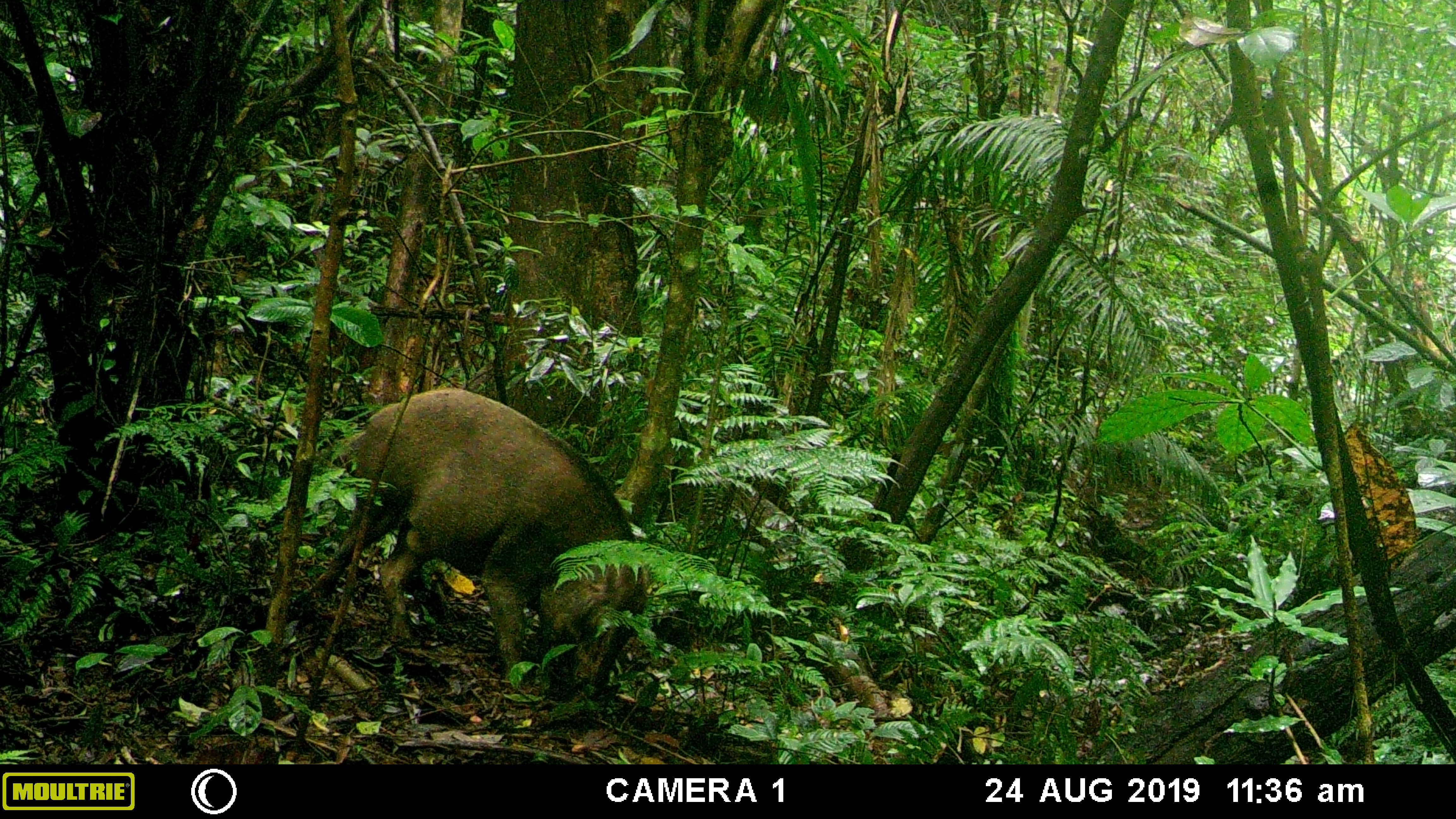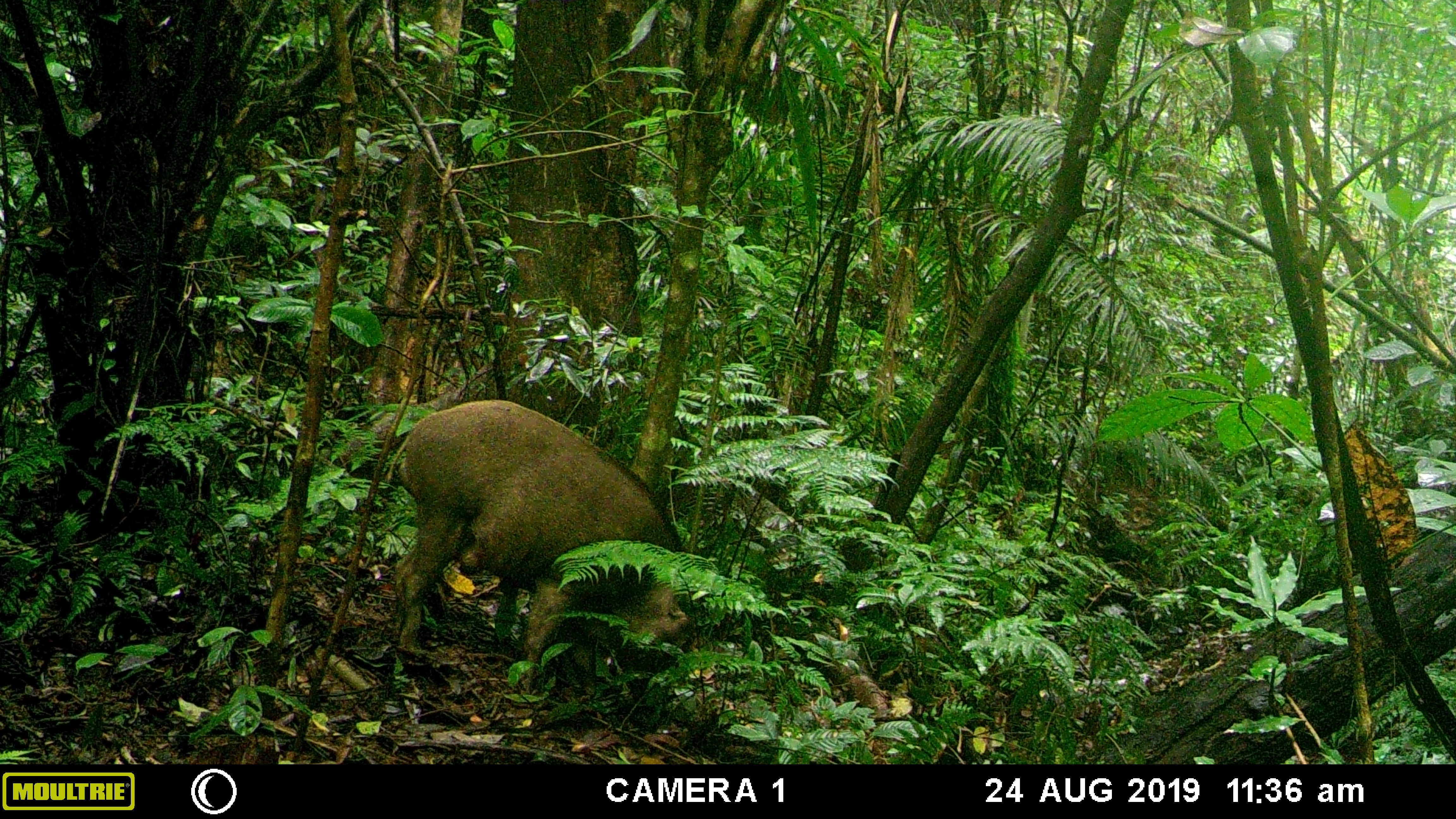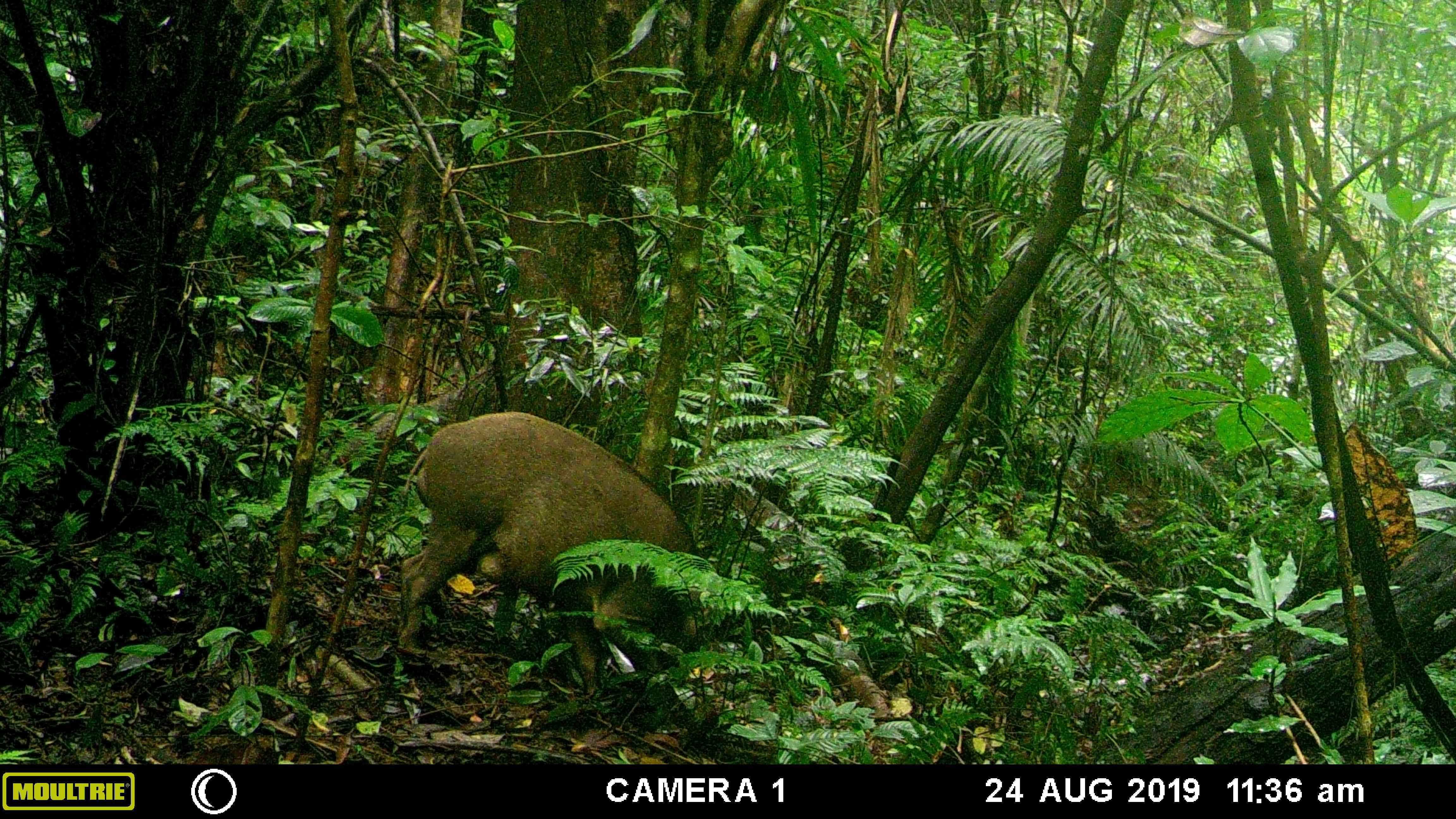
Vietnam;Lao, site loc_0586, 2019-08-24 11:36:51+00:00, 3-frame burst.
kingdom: Animalia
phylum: Chordata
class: Mammalia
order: Artiodactyla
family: Suidae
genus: Sus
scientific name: Sus scrofa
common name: eurasian wild pig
Eurasian wild pig (Sus scrofa). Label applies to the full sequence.